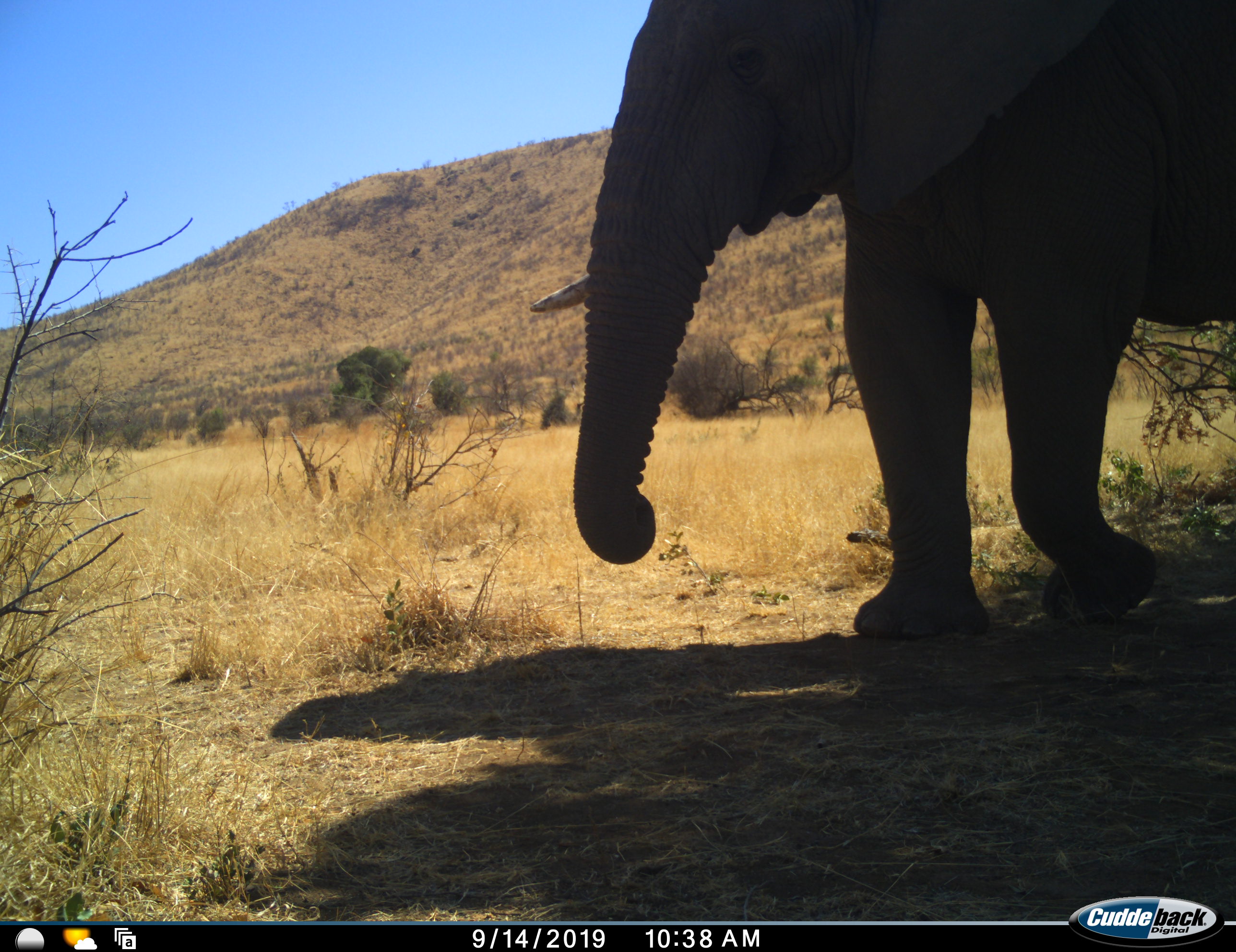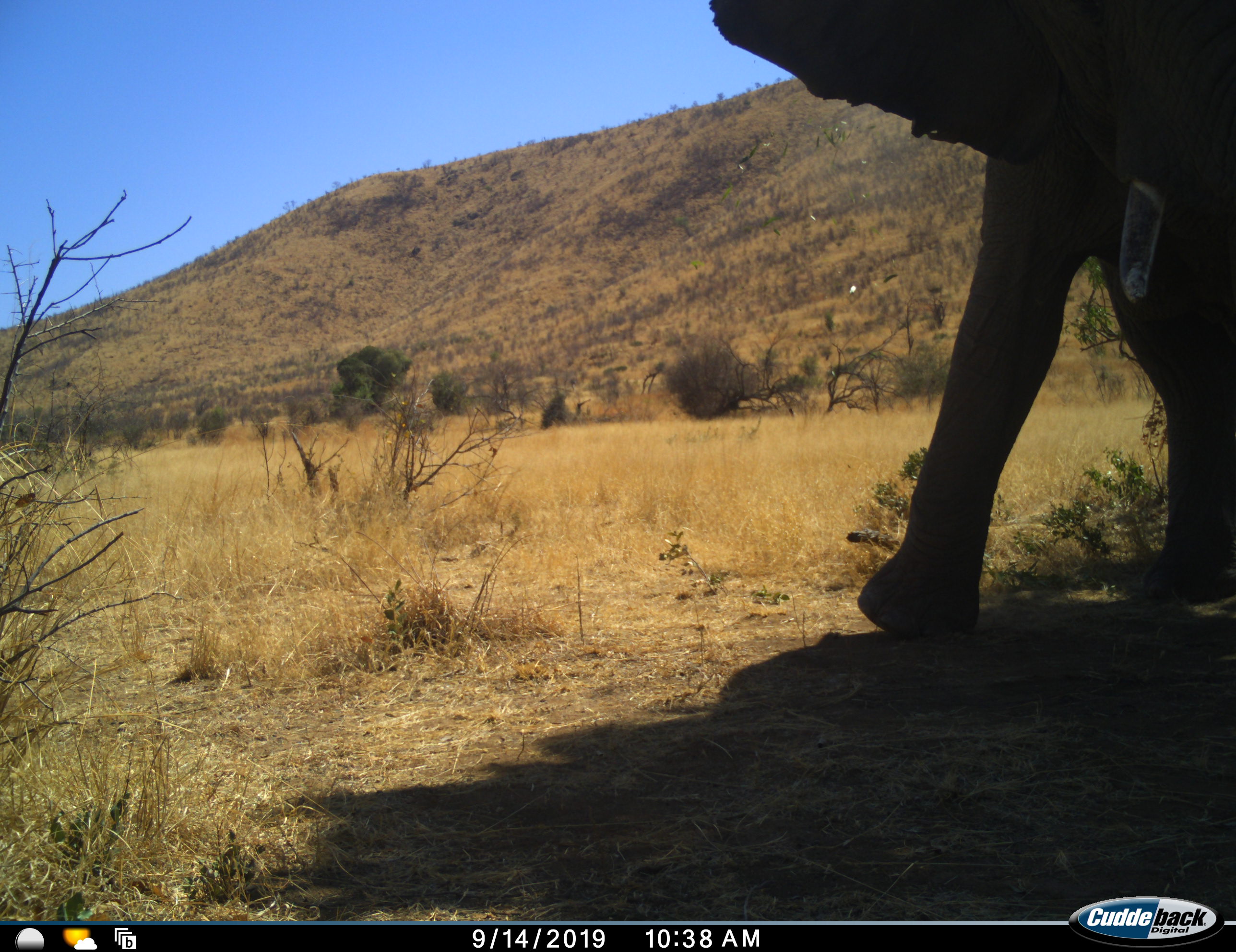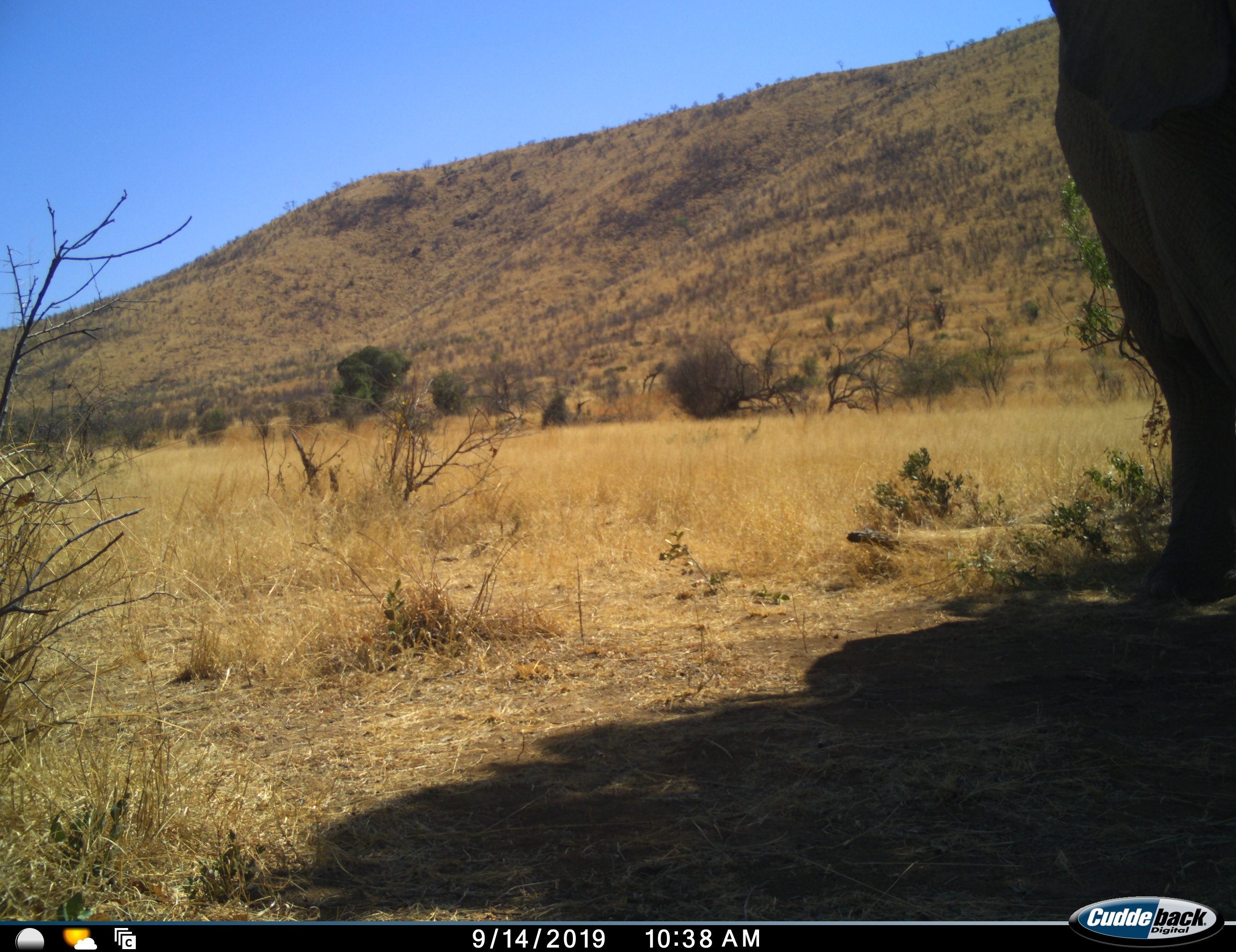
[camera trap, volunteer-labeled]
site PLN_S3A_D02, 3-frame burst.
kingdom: Animalia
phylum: Chordata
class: Mammalia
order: Proboscidea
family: Elephantidae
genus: Loxodonta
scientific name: Loxodonta africana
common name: african bush elephant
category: elephant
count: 1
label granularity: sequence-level